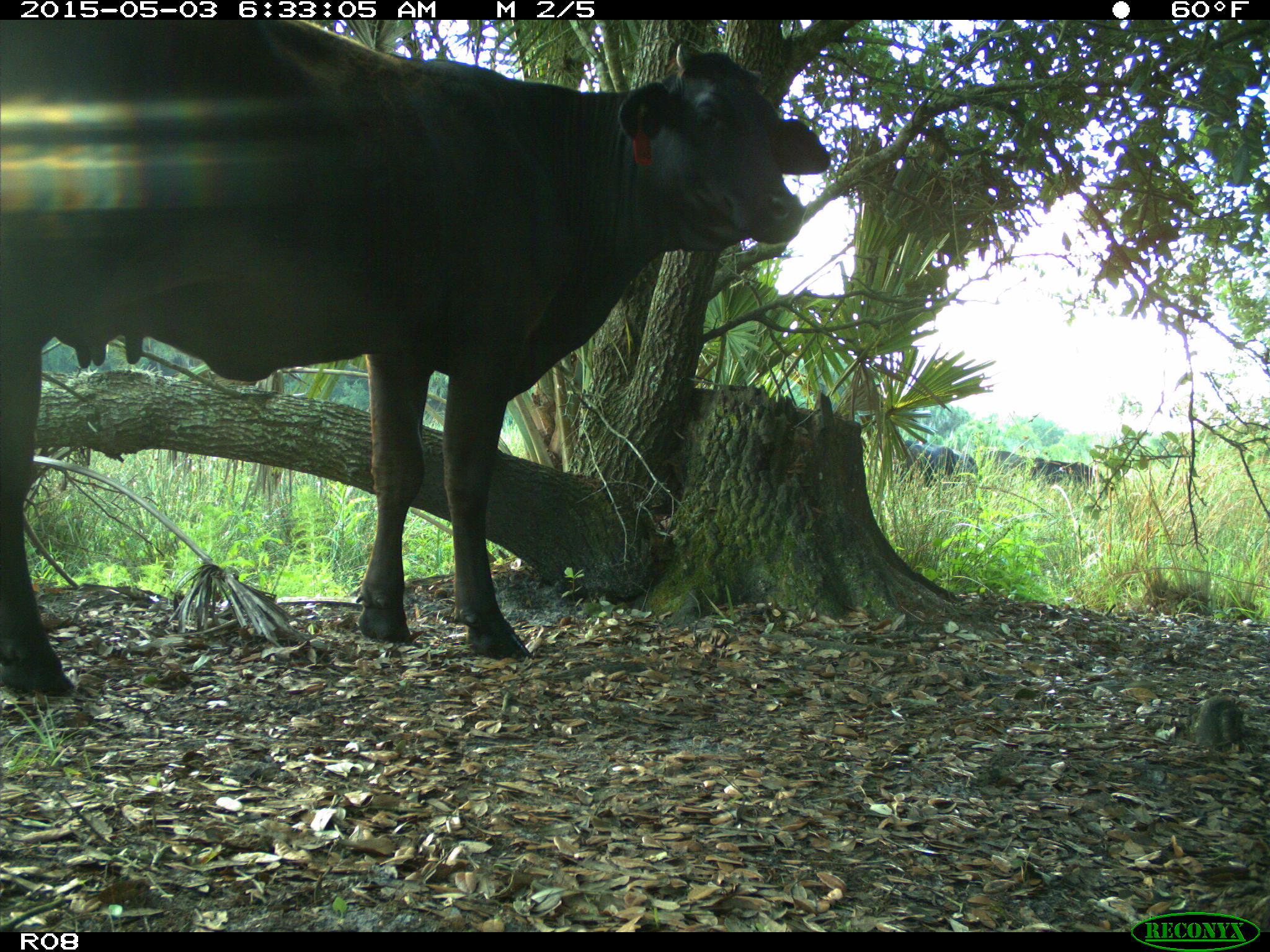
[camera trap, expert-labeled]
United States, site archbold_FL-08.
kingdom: Animalia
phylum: Chordata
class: Mammalia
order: Artiodactyla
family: Bovidae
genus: Bos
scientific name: Bos taurus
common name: domestic cow